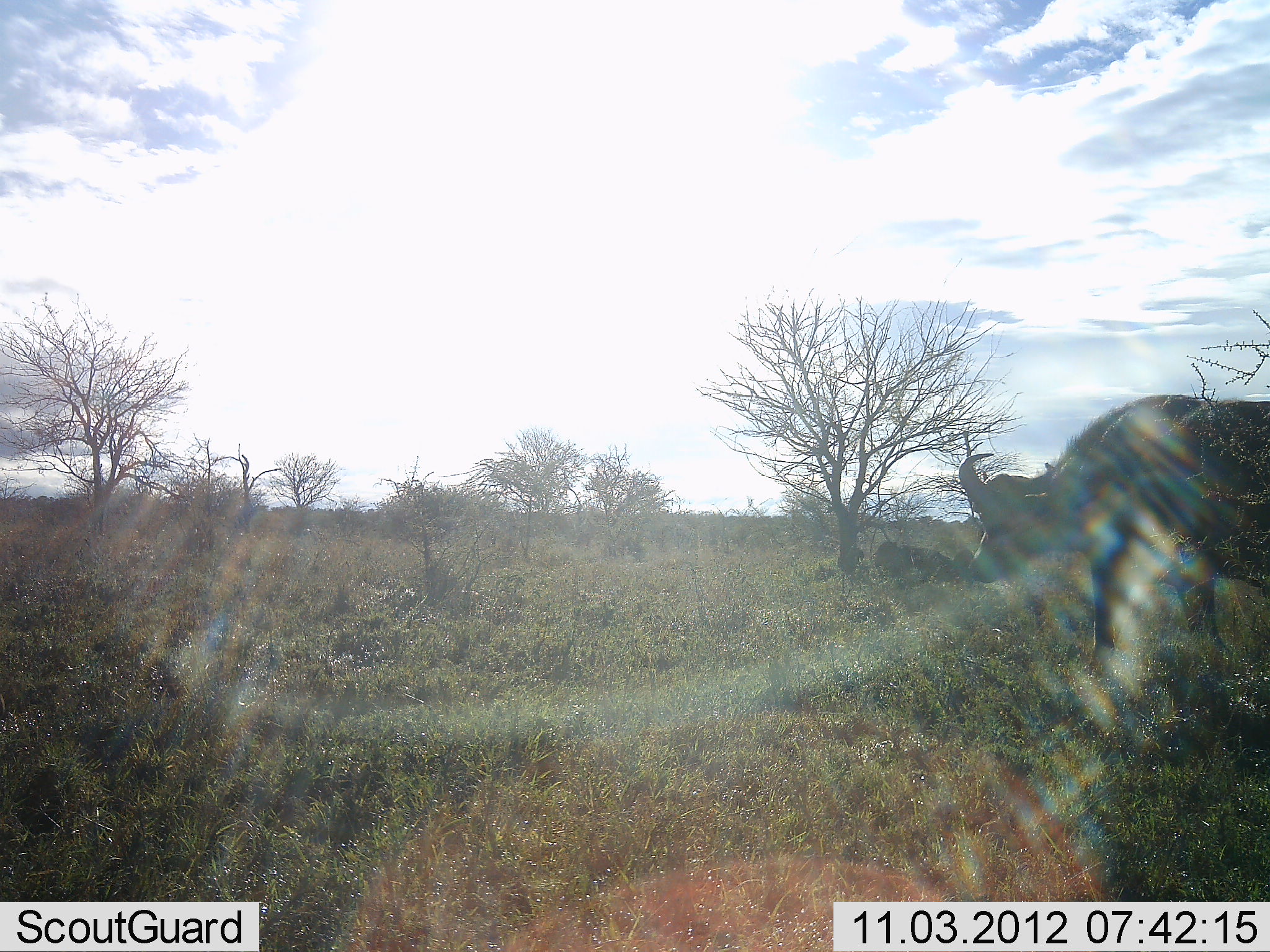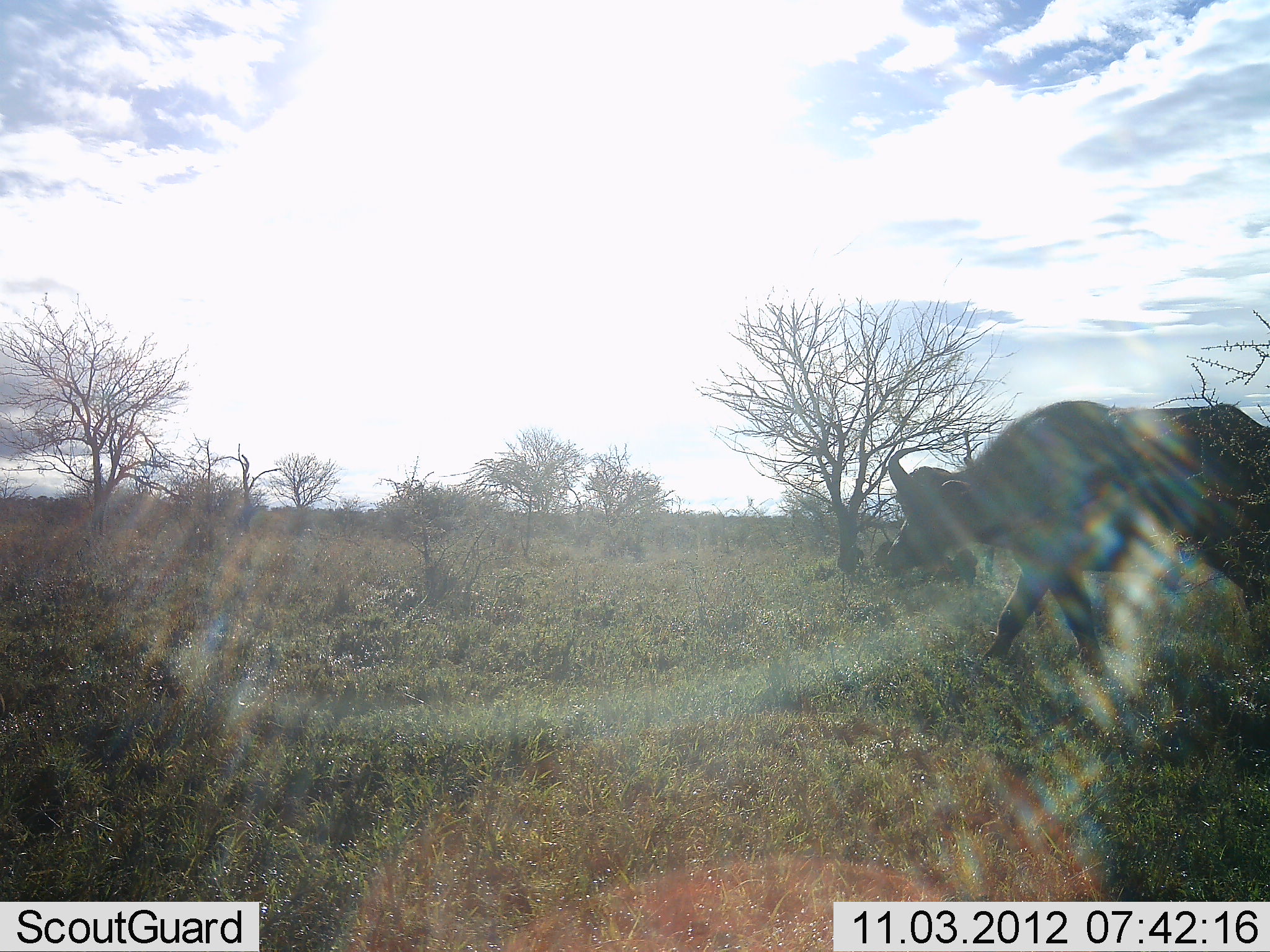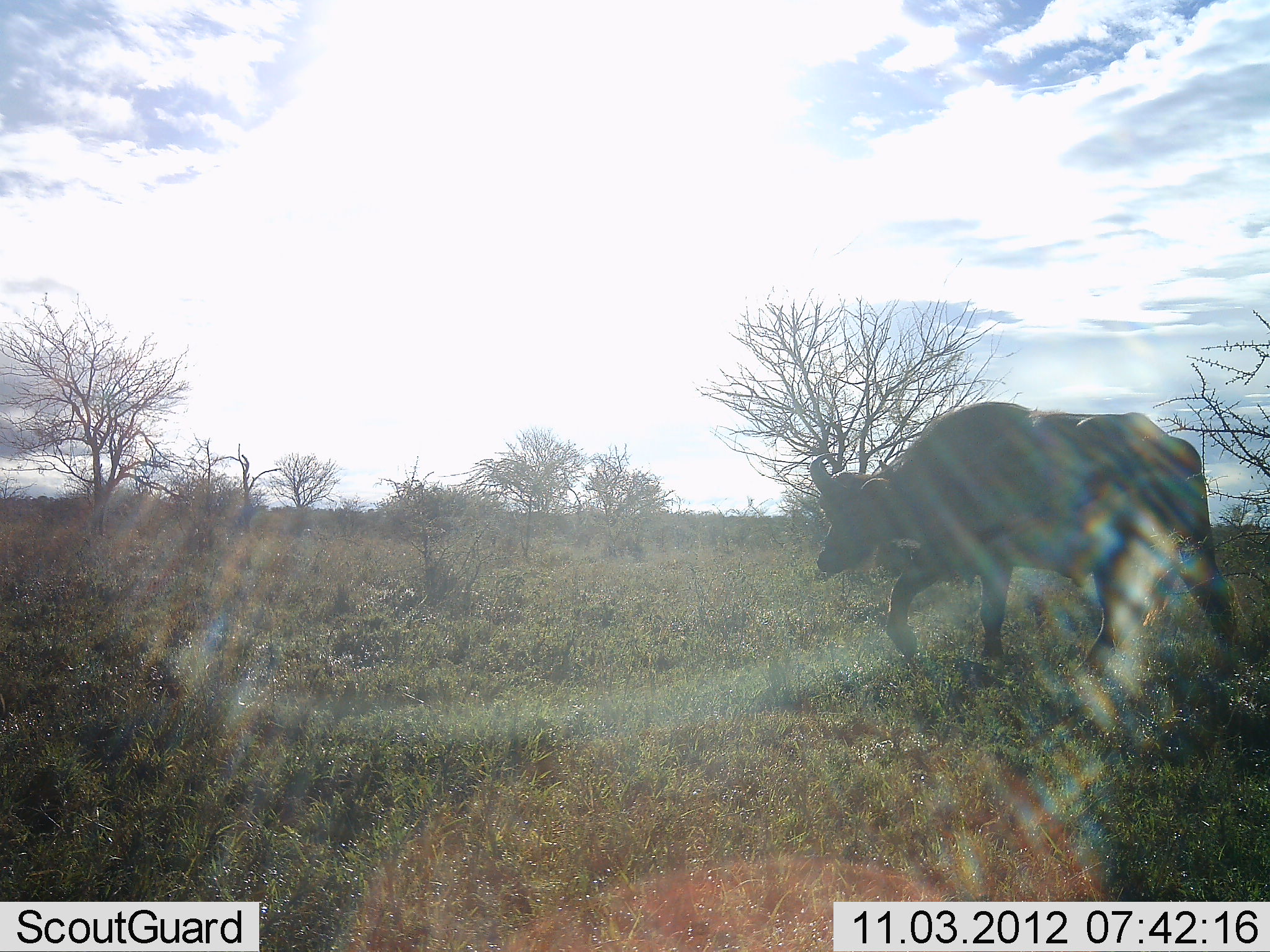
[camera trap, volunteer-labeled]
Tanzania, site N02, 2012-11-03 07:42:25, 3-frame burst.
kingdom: Animalia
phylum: Chordata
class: Mammalia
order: Artiodactyla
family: Bovidae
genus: Syncerus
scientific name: Syncerus caffer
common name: cape buffalo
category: buffalo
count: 1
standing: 0%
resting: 0%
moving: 100%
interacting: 0%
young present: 0%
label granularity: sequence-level